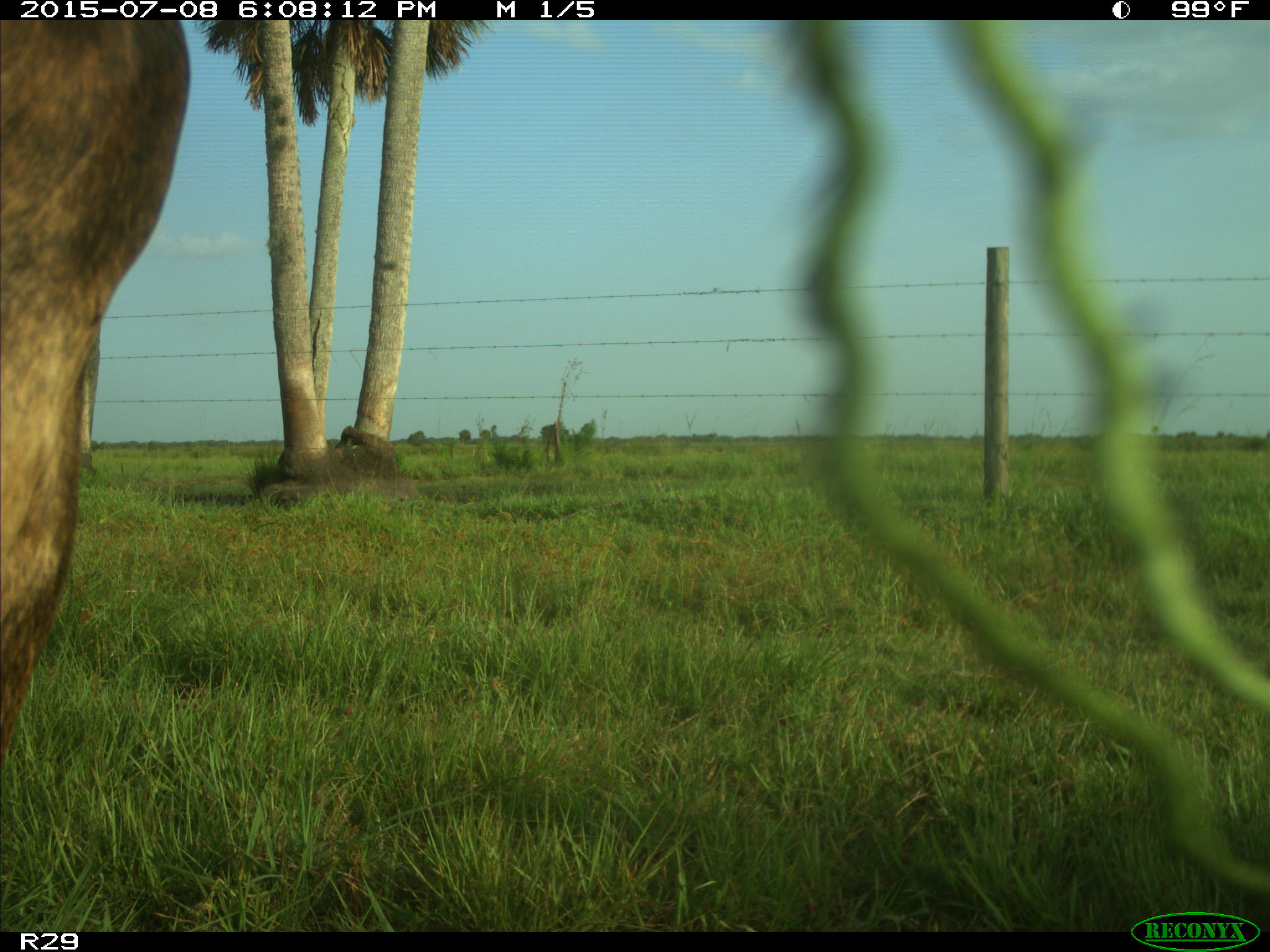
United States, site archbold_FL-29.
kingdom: Animalia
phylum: Chordata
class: Mammalia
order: Artiodactyla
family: Bovidae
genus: Bos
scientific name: Bos taurus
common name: domestic cow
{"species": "Bos taurus (domestic cow)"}